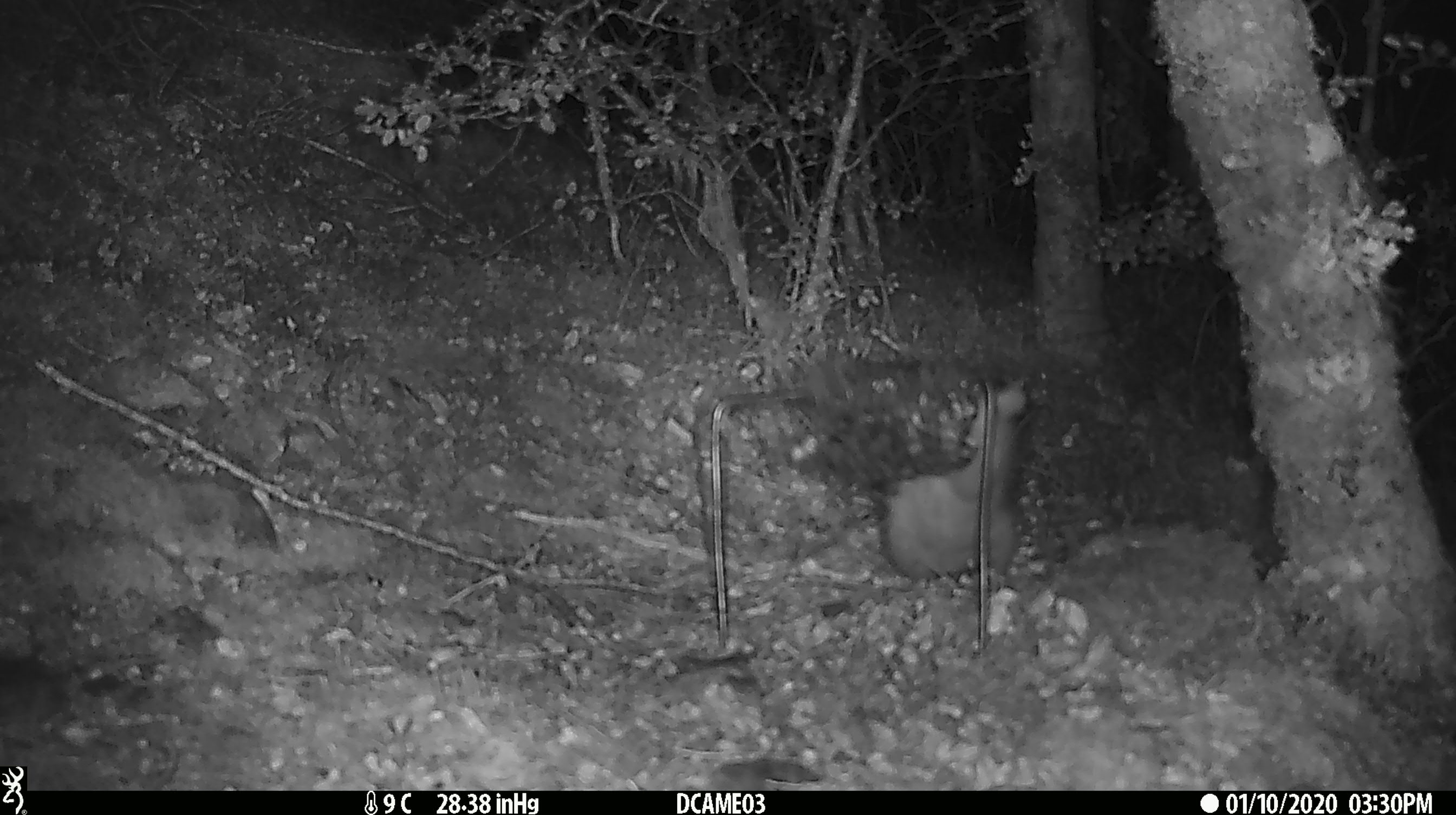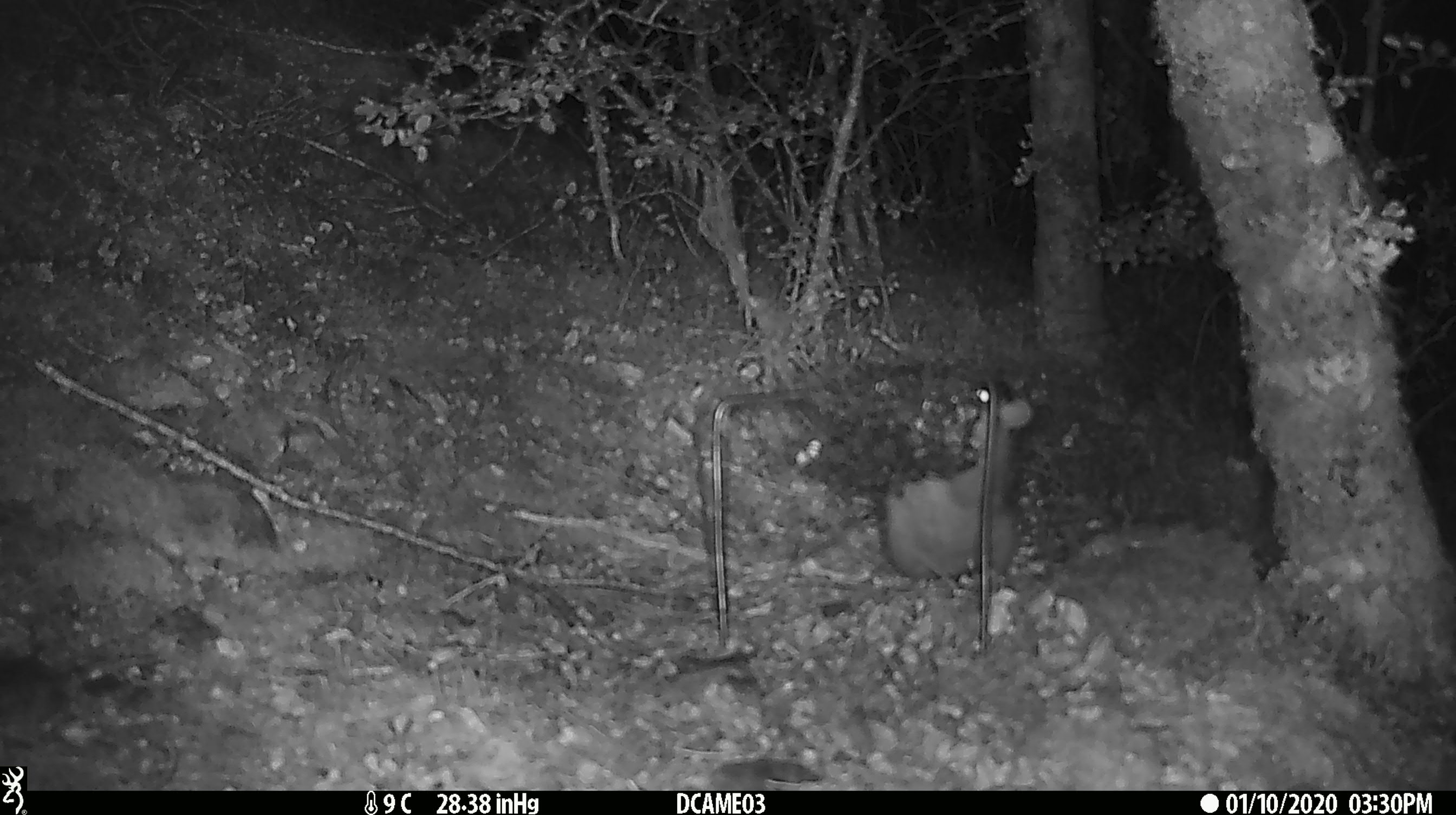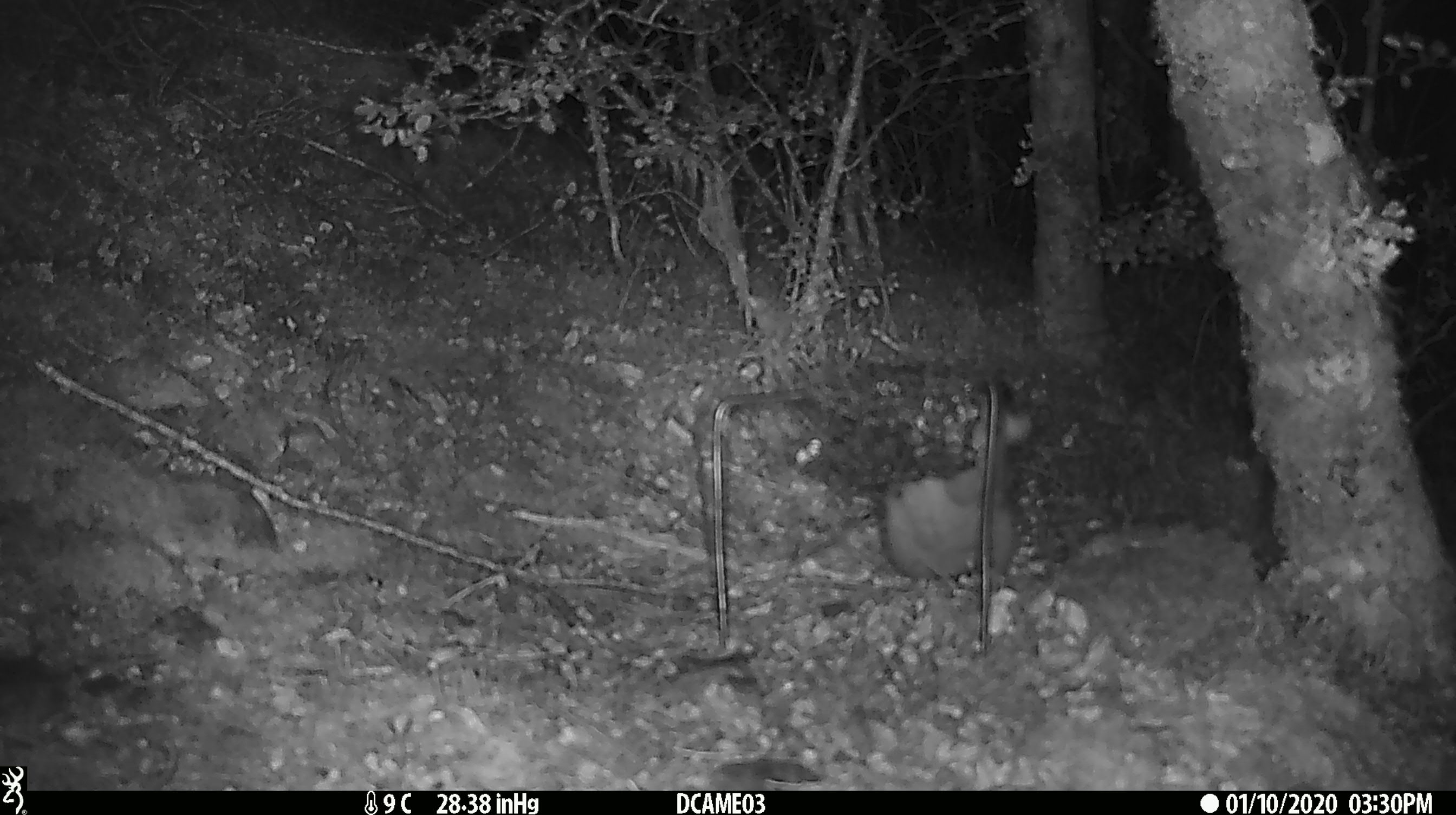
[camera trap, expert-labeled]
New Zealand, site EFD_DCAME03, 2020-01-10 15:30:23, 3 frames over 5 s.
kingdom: Animalia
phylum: Chordata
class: Mammalia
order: Rodentia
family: Muridae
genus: Rattus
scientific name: Rattus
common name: rat